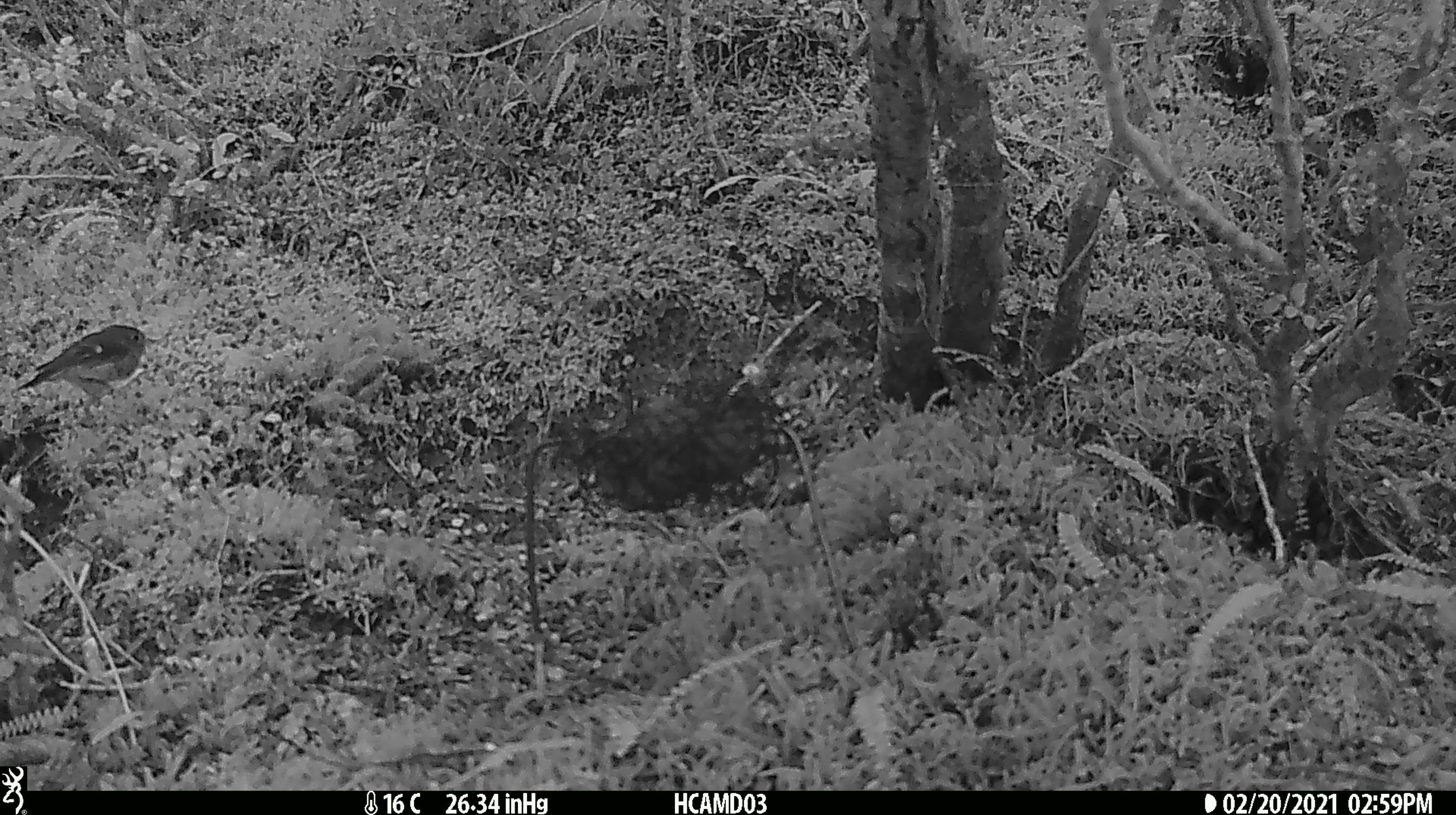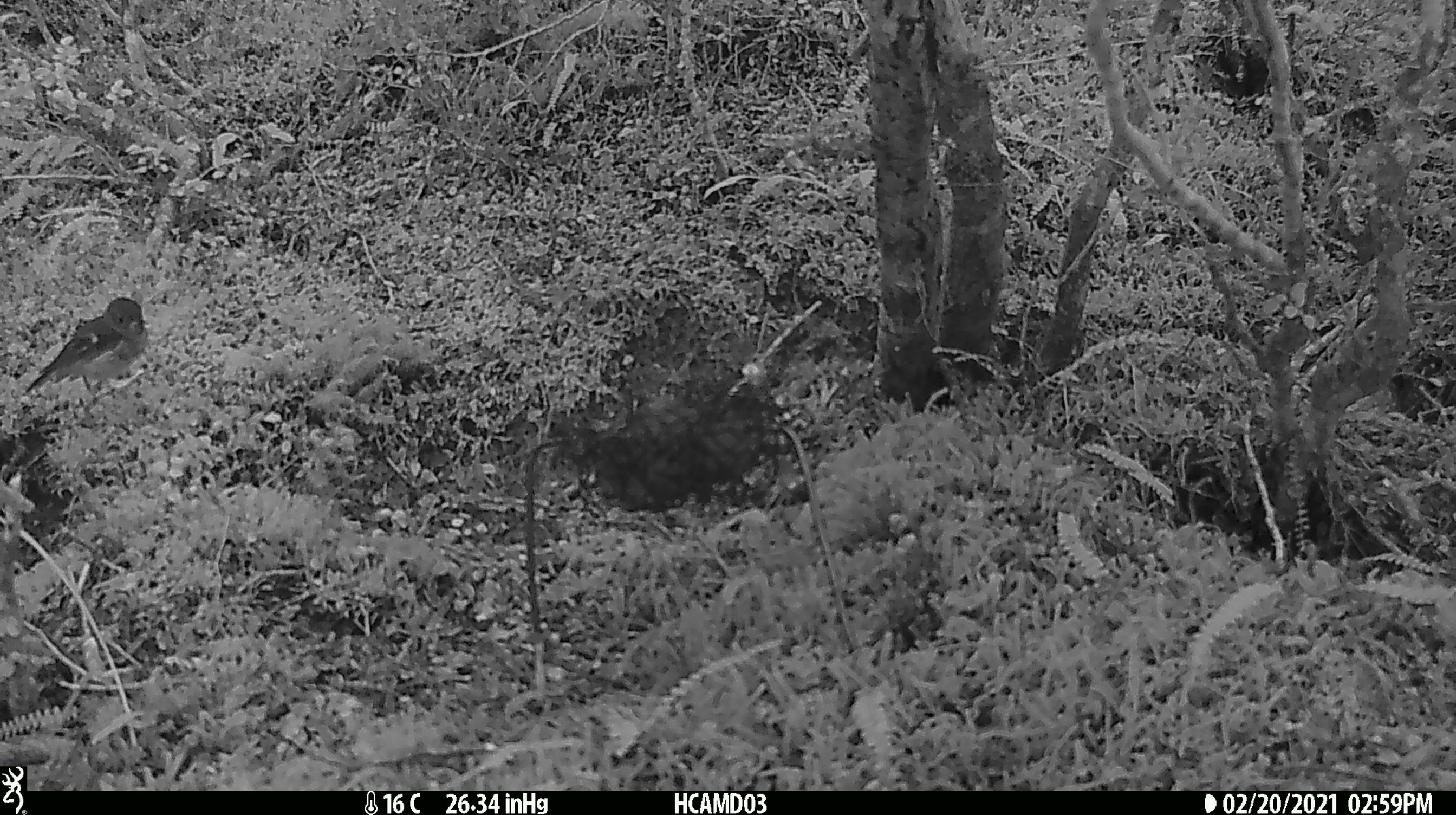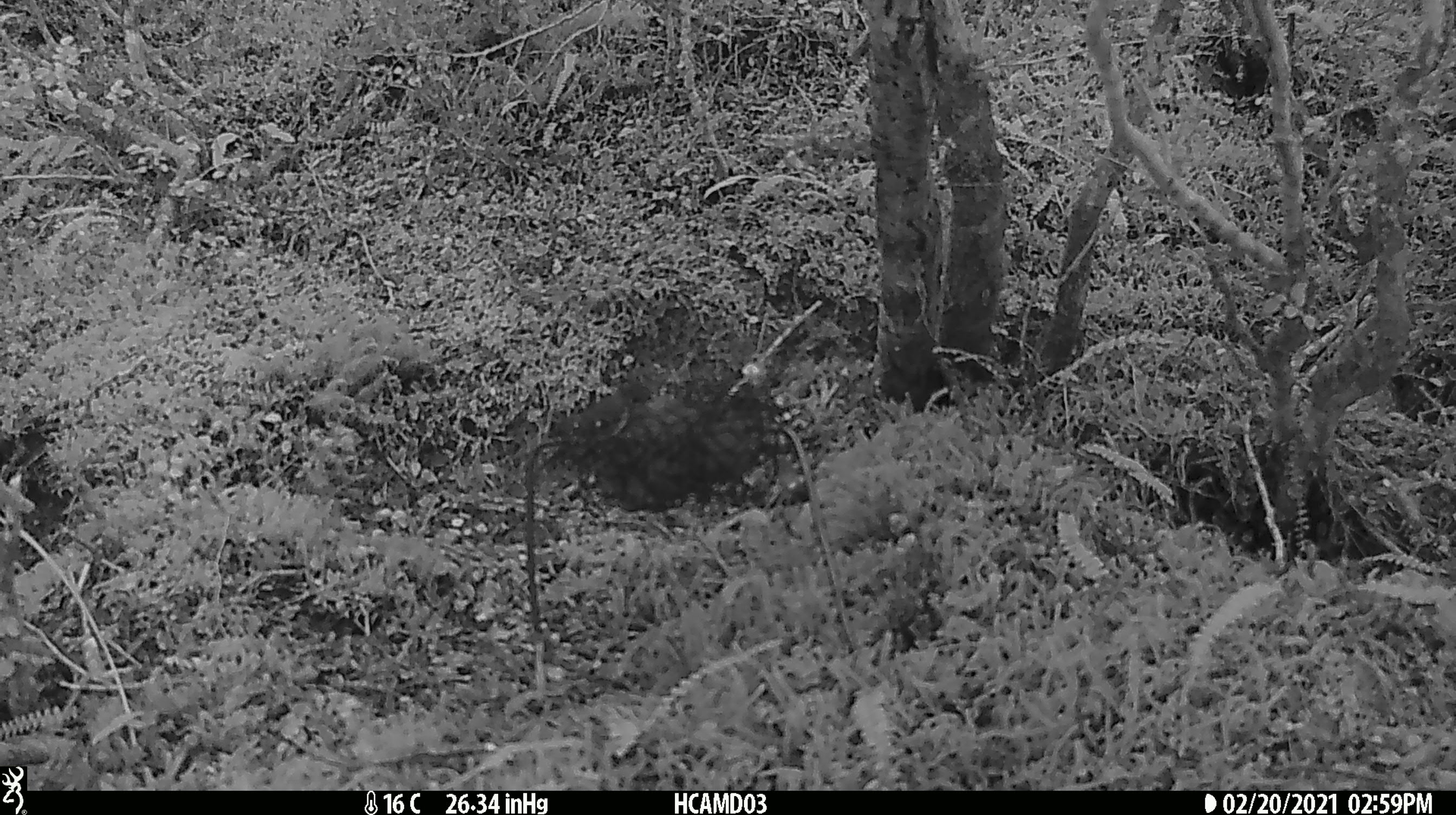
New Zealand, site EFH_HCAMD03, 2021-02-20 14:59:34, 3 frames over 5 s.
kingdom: Animalia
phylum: Chordata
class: Aves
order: Passeriformes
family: Petroicidae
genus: Petroica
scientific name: Petroica macrocephala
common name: tomtit